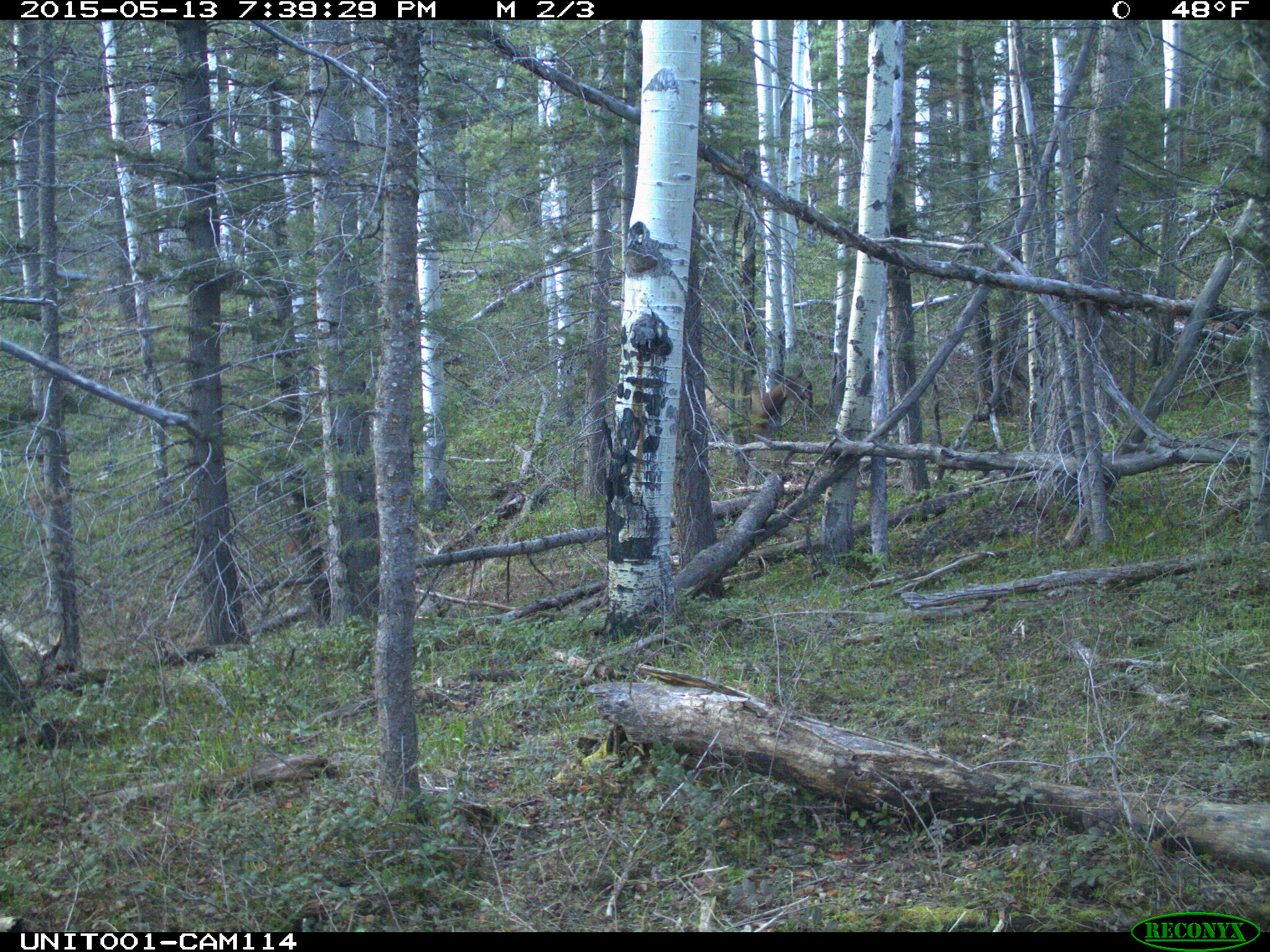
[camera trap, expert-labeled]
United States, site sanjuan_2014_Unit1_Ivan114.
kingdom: Animalia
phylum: Chordata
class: Mammalia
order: Artiodactyla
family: Cervidae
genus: Cervus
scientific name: Cervus elaphus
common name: red deer